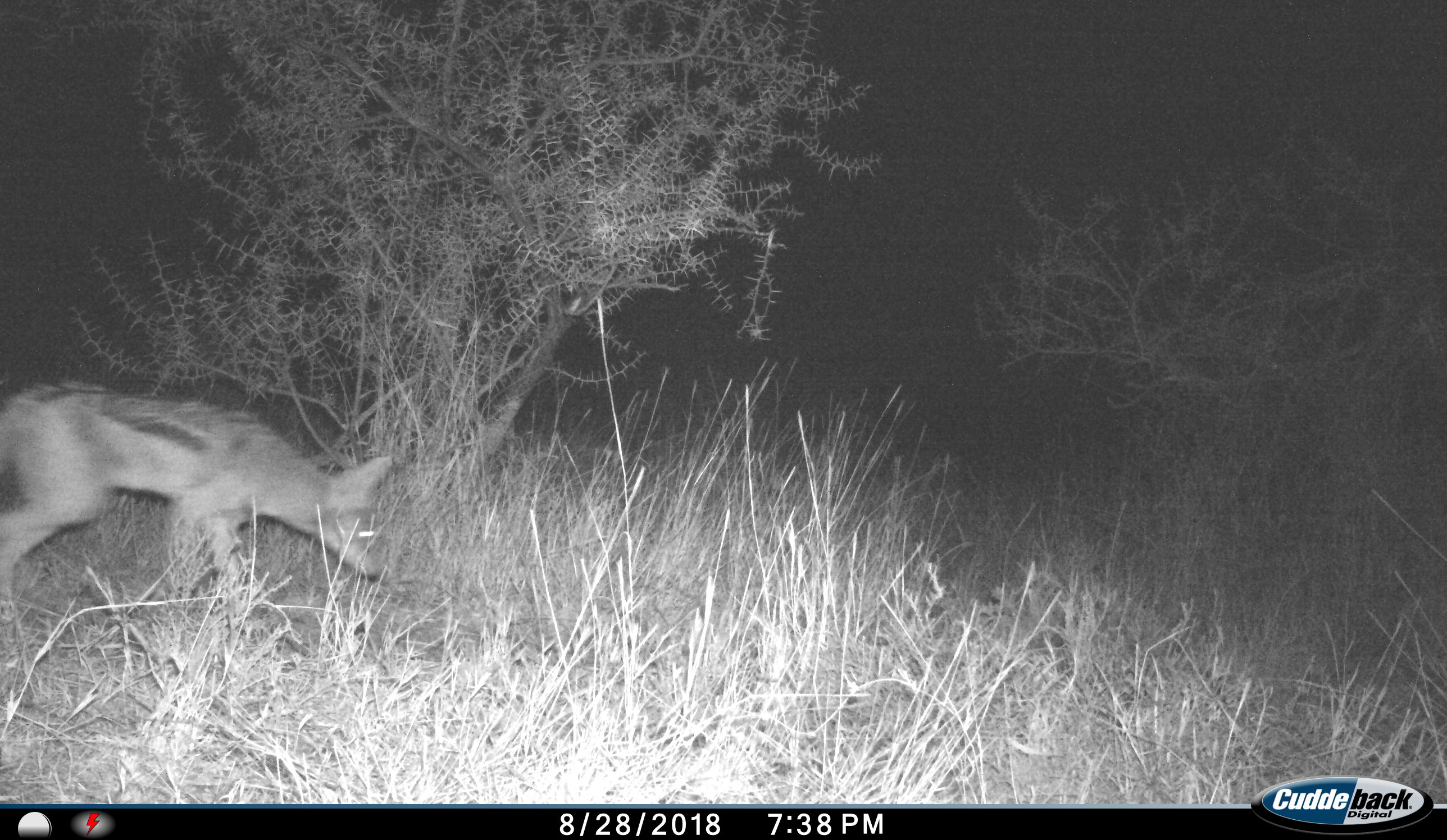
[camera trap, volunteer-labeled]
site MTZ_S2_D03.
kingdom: Animalia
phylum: Chordata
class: Mammalia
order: Carnivora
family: Canidae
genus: Lupulella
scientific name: Lupulella mesomelas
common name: black-backed jackal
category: jackalblackbacked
Jackalblackbacked (black-backed jackal) (Lupulella mesomelas), count 1. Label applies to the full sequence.